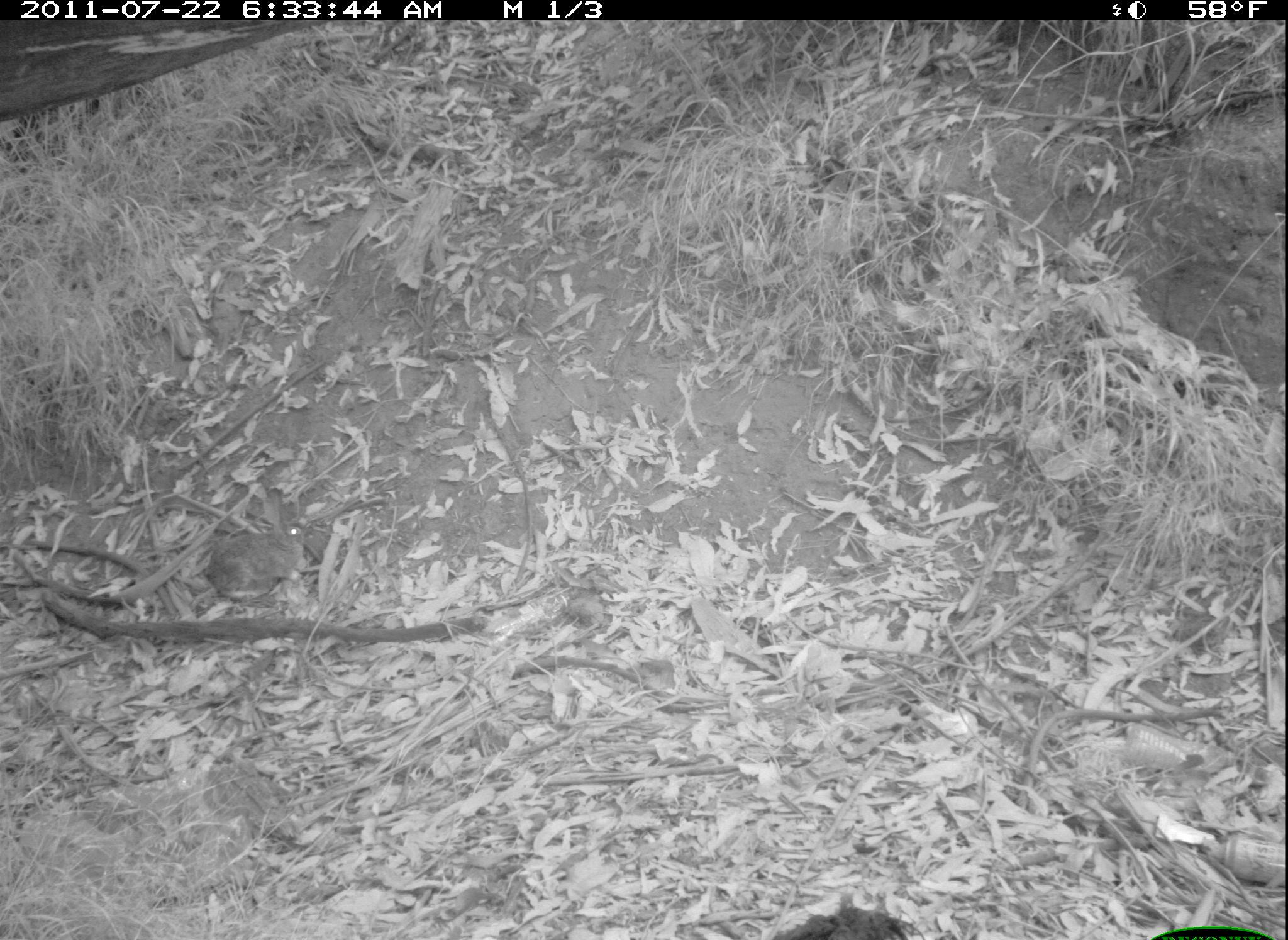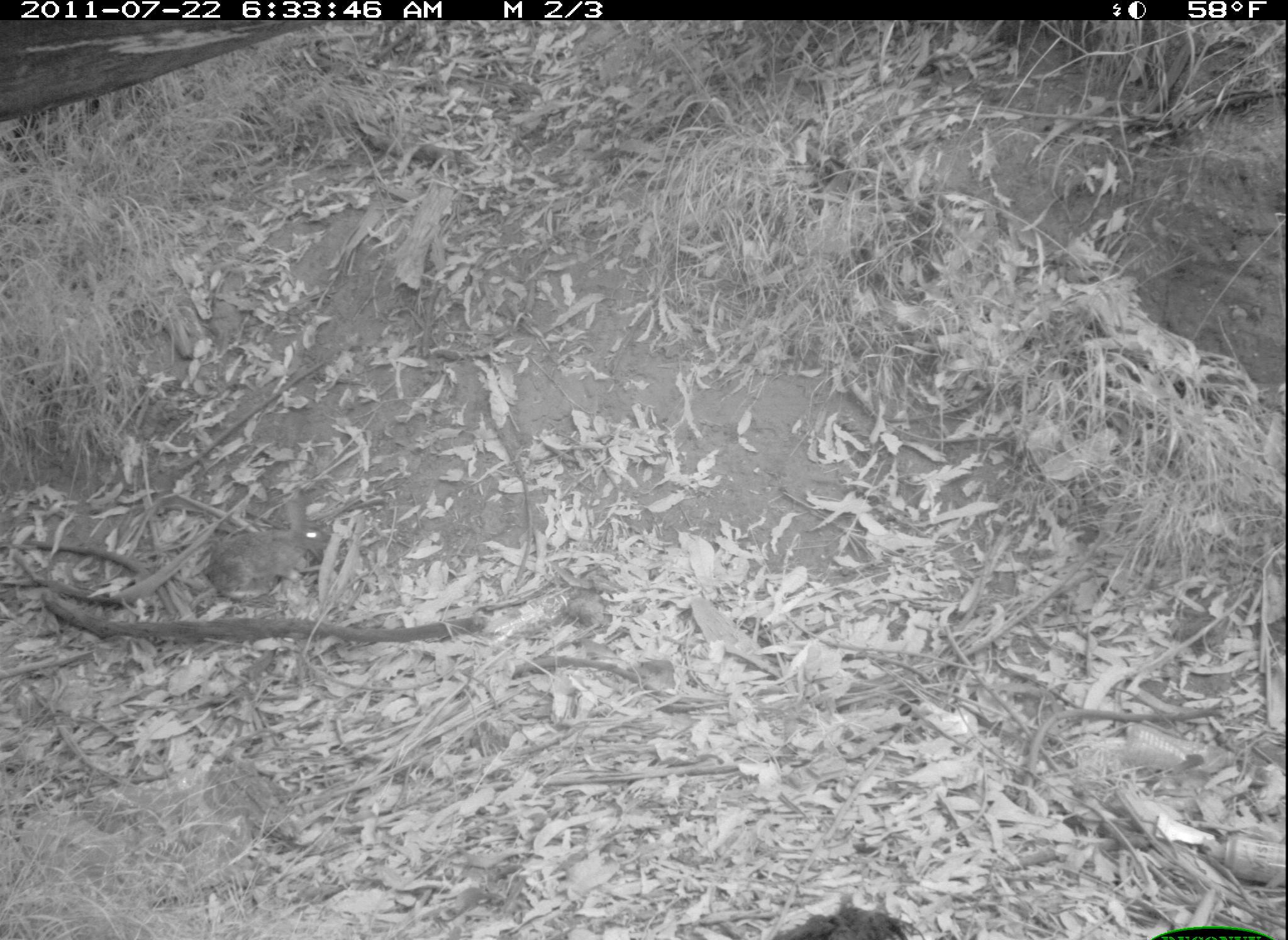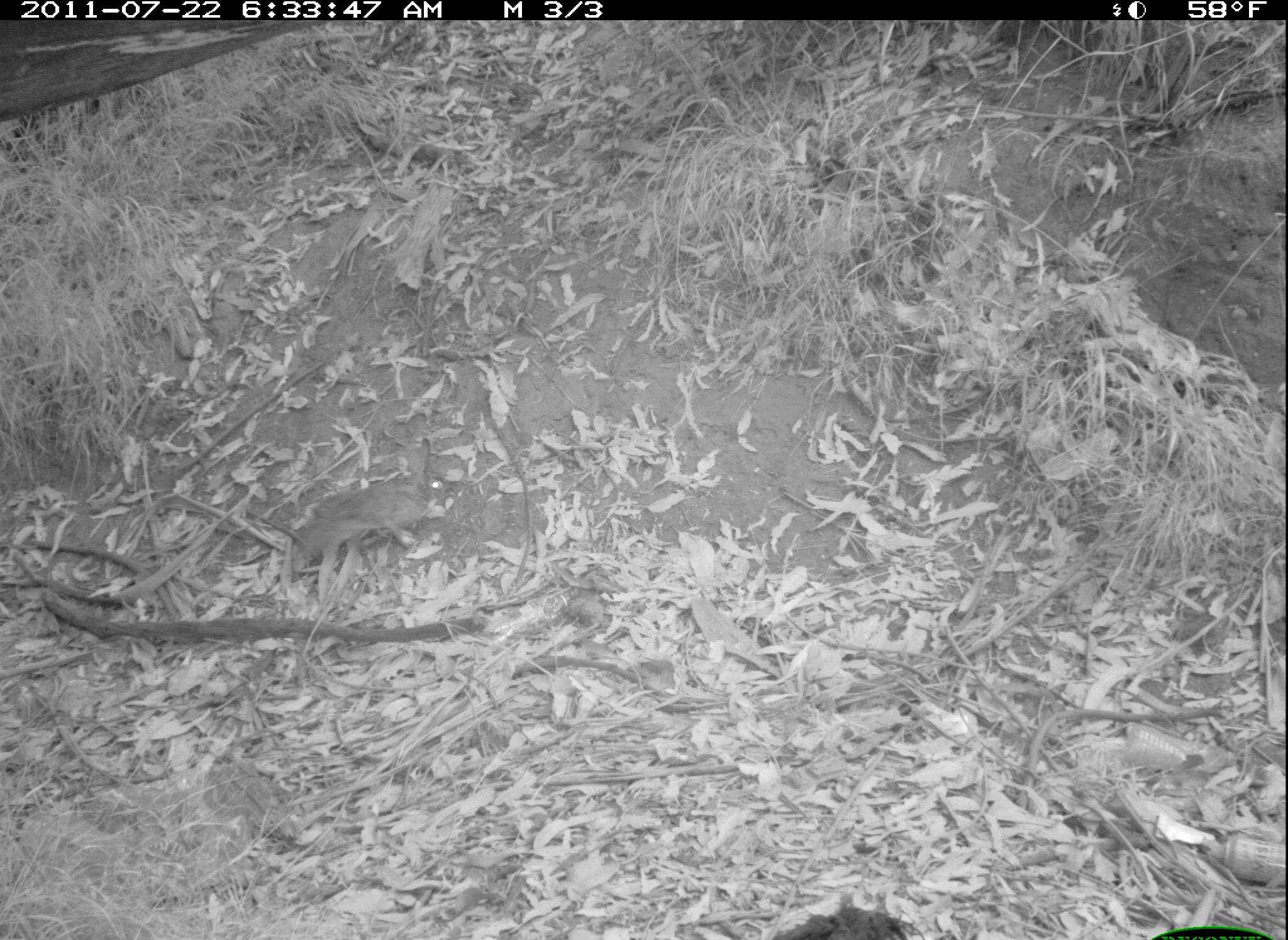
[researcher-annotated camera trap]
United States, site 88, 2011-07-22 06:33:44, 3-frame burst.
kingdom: Animalia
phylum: Chordata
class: Mammalia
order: Lagomorpha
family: Leporidae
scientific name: Leporidae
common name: rabbits and hares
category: rabbit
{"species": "rabbit (rabbits and hares) (Leporidae)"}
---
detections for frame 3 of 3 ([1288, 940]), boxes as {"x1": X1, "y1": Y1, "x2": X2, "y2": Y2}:
rabbit: {"x1": 288, "y1": 430, "x2": 464, "y2": 581}